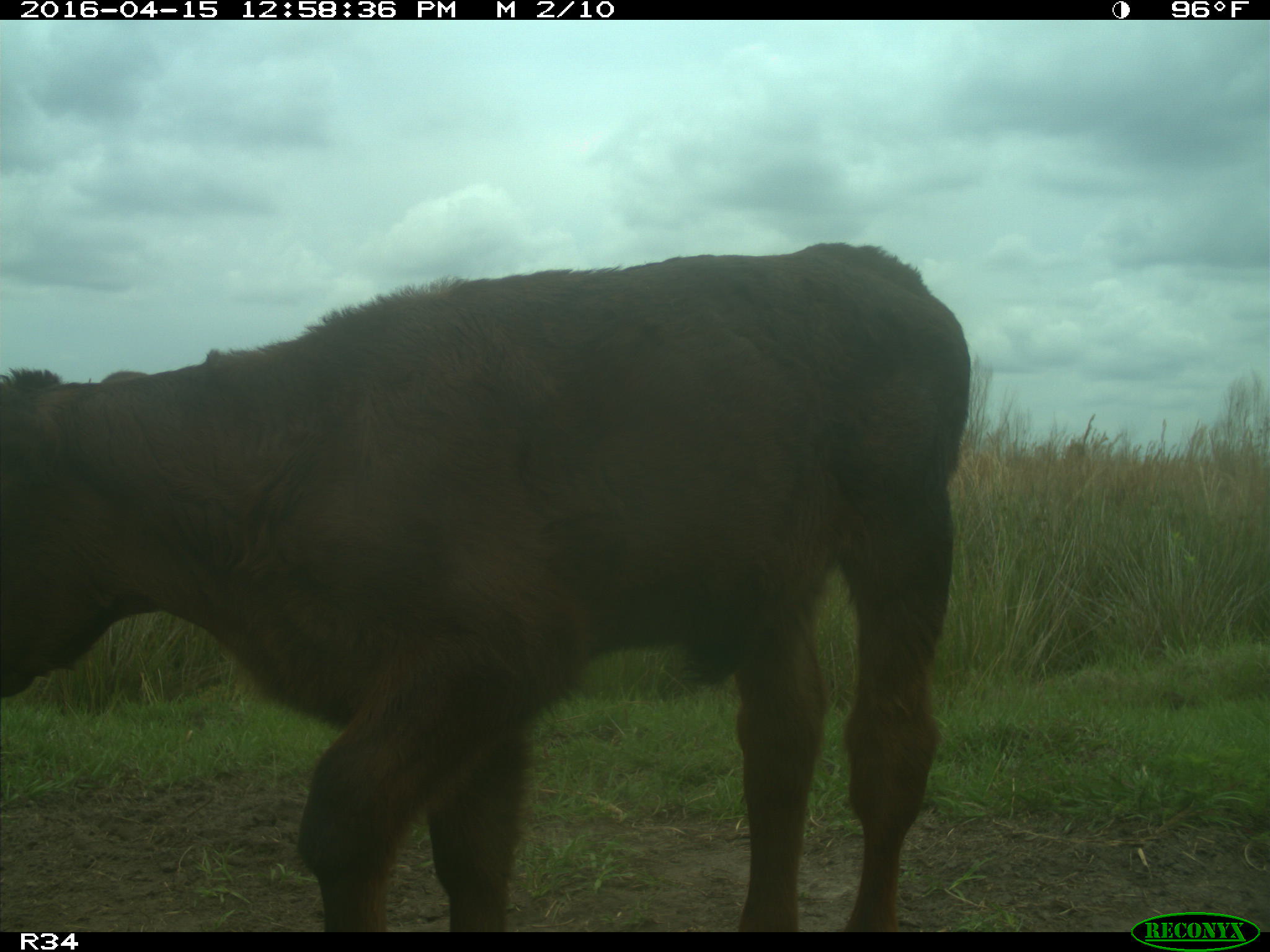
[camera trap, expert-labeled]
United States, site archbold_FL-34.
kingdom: Animalia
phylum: Chordata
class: Mammalia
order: Artiodactyla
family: Bovidae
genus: Bos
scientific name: Bos taurus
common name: domestic cow